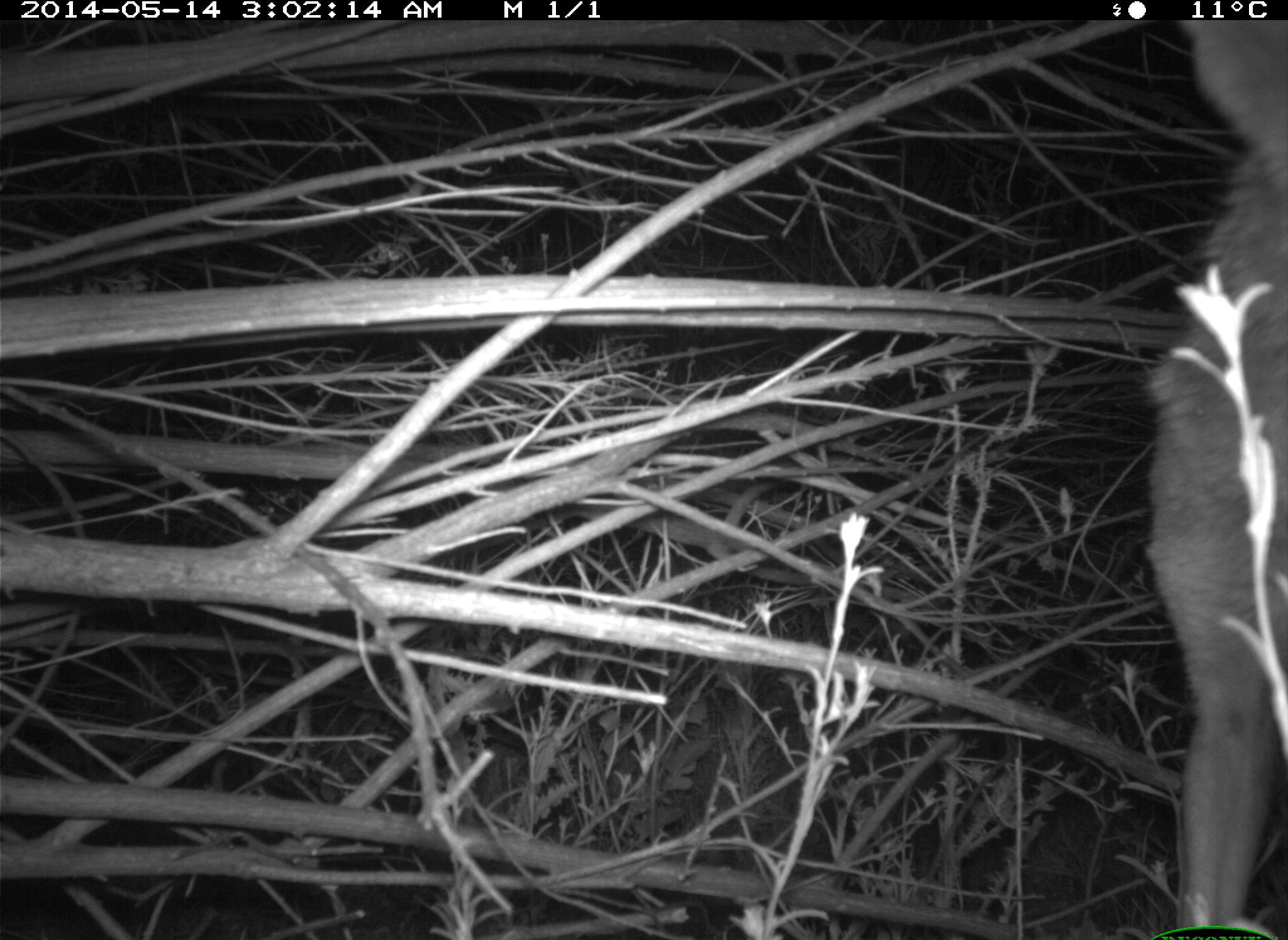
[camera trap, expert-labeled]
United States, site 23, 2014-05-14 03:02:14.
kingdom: Animalia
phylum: Chordata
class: Mammalia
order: Carnivora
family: Canidae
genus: Canis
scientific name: Canis latrans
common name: coyote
Coyote (Canis latrans).